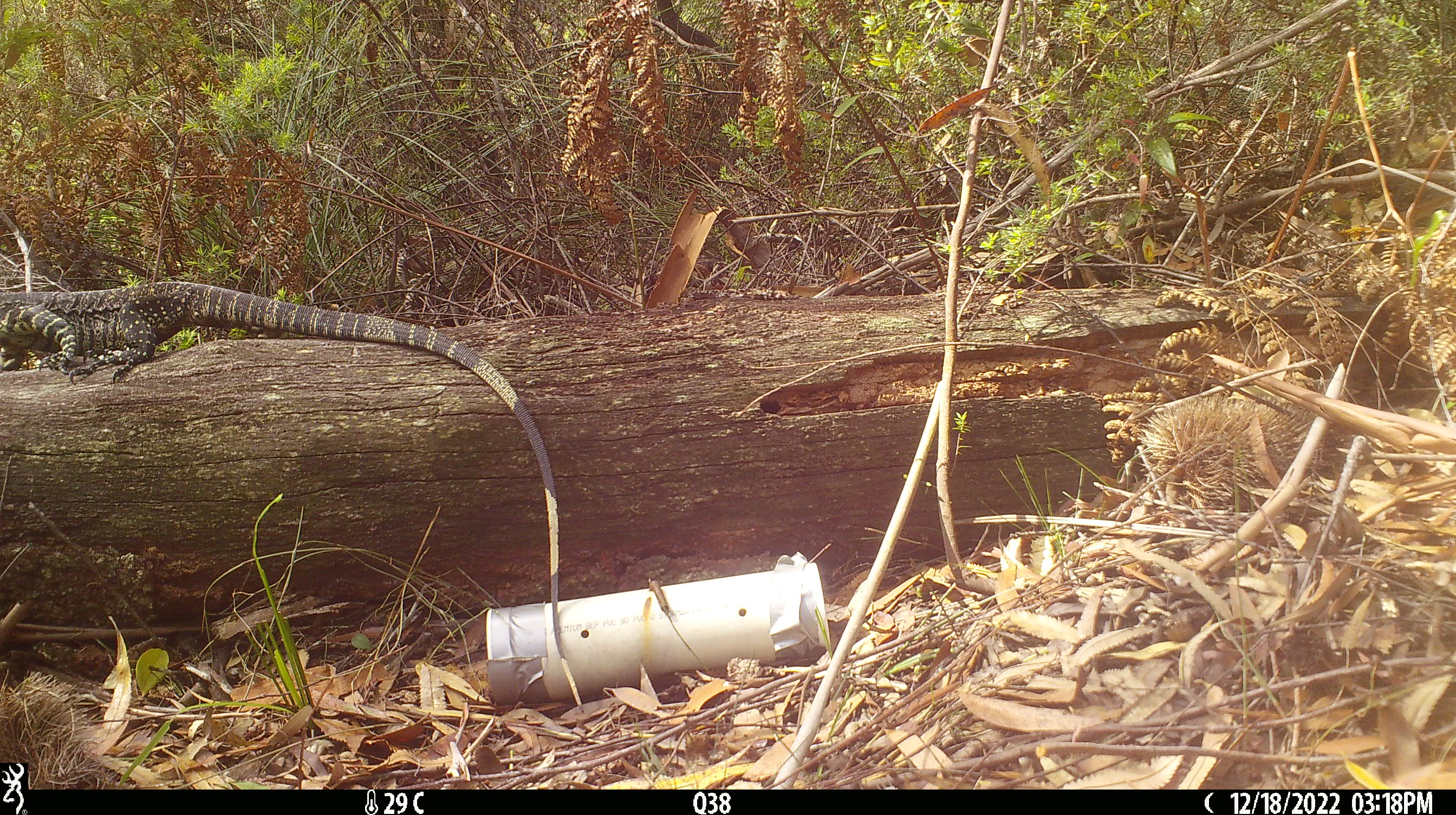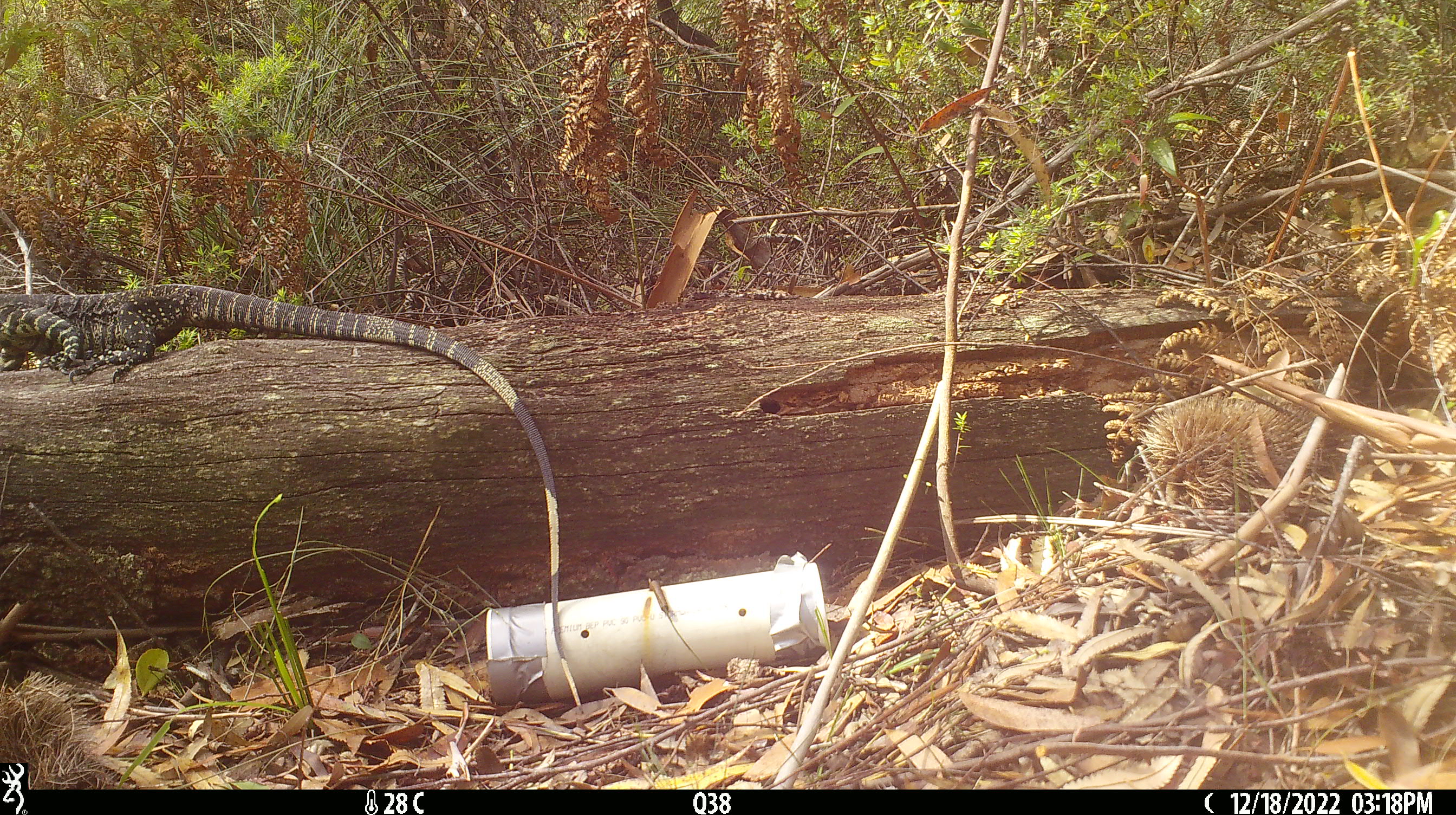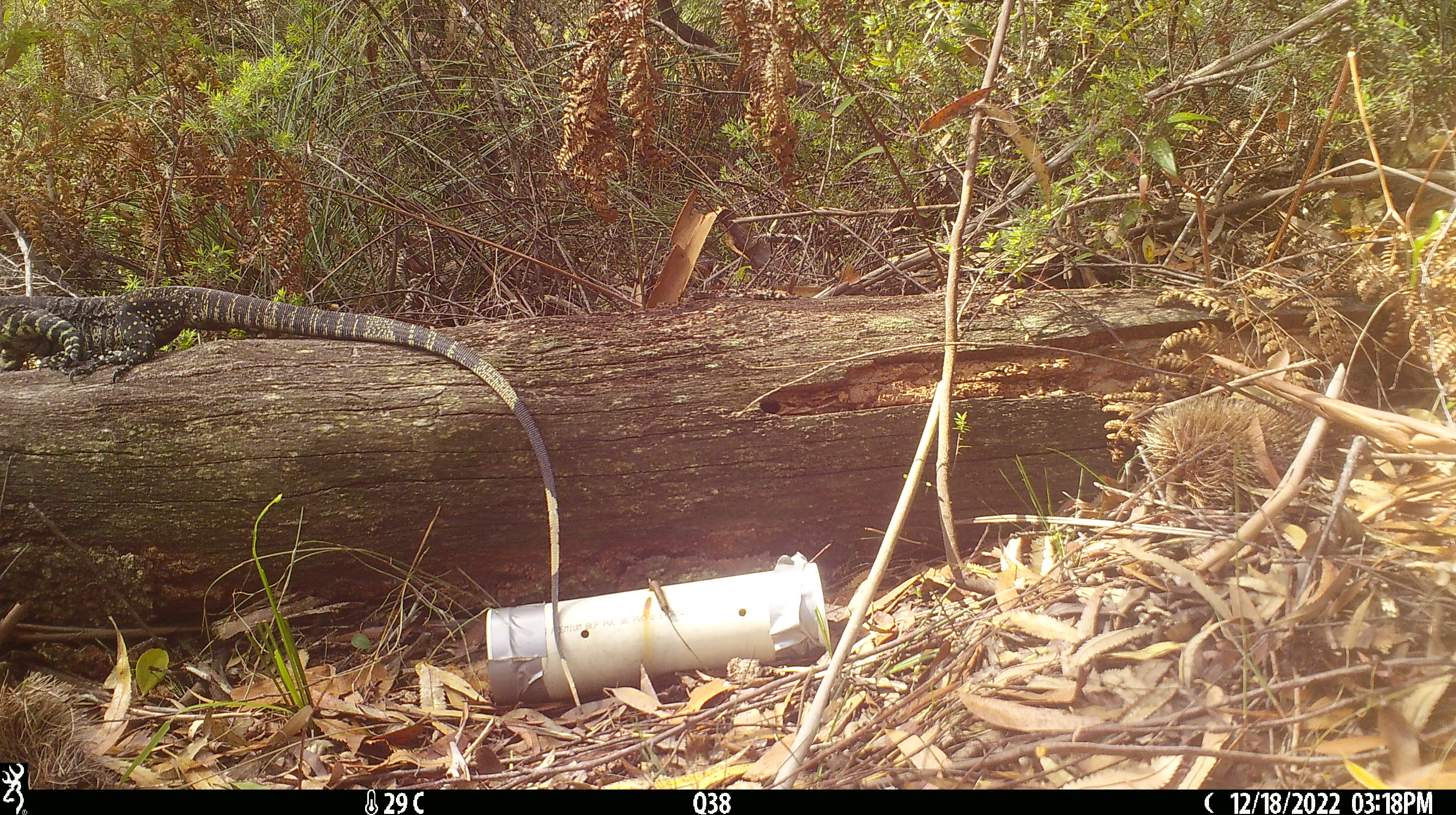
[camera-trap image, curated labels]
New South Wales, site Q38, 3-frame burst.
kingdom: Animalia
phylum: Chordata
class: Reptilia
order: Squamata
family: Varanidae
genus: Varanus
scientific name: Varanus varius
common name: lace monitor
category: goanna